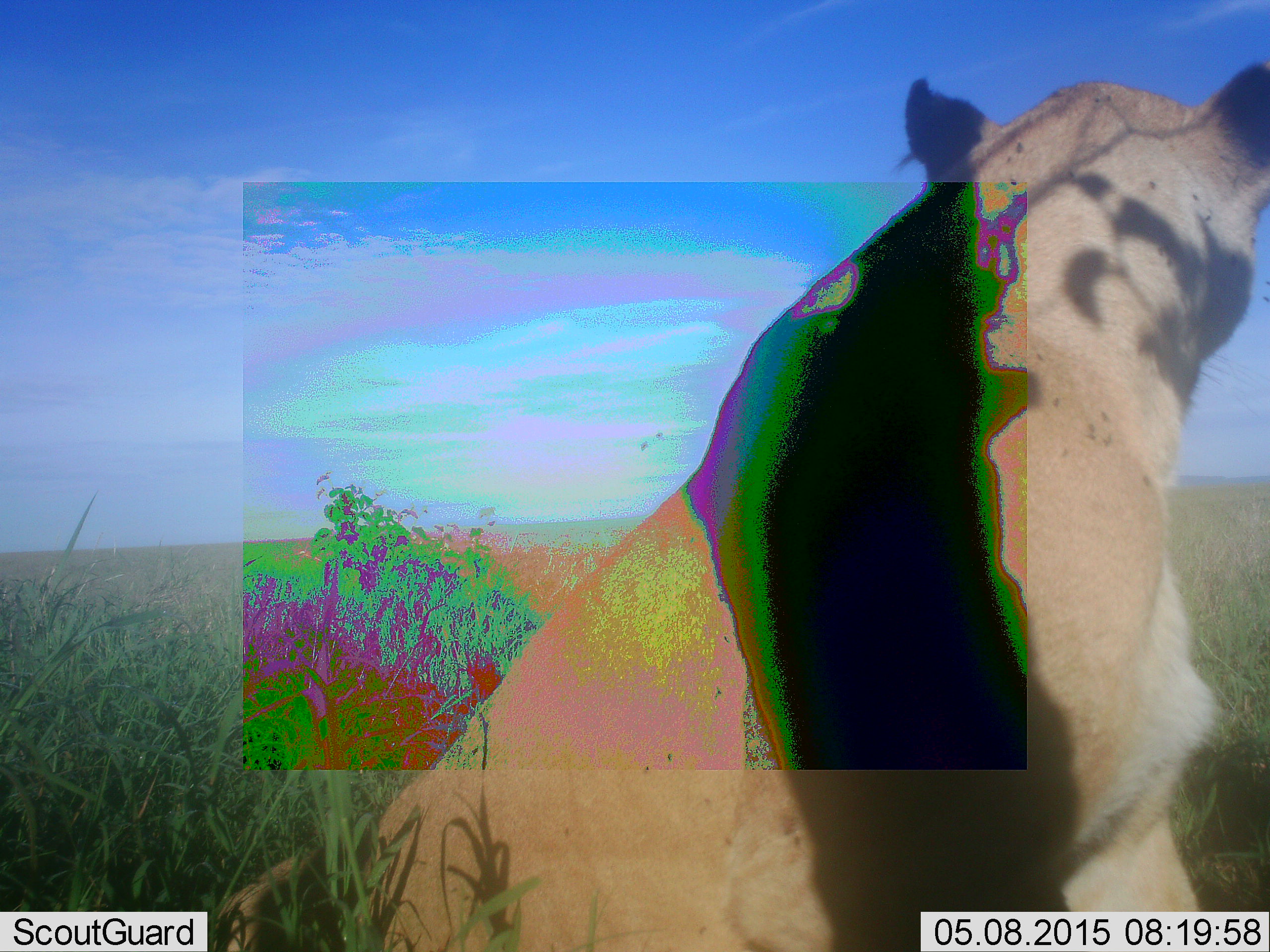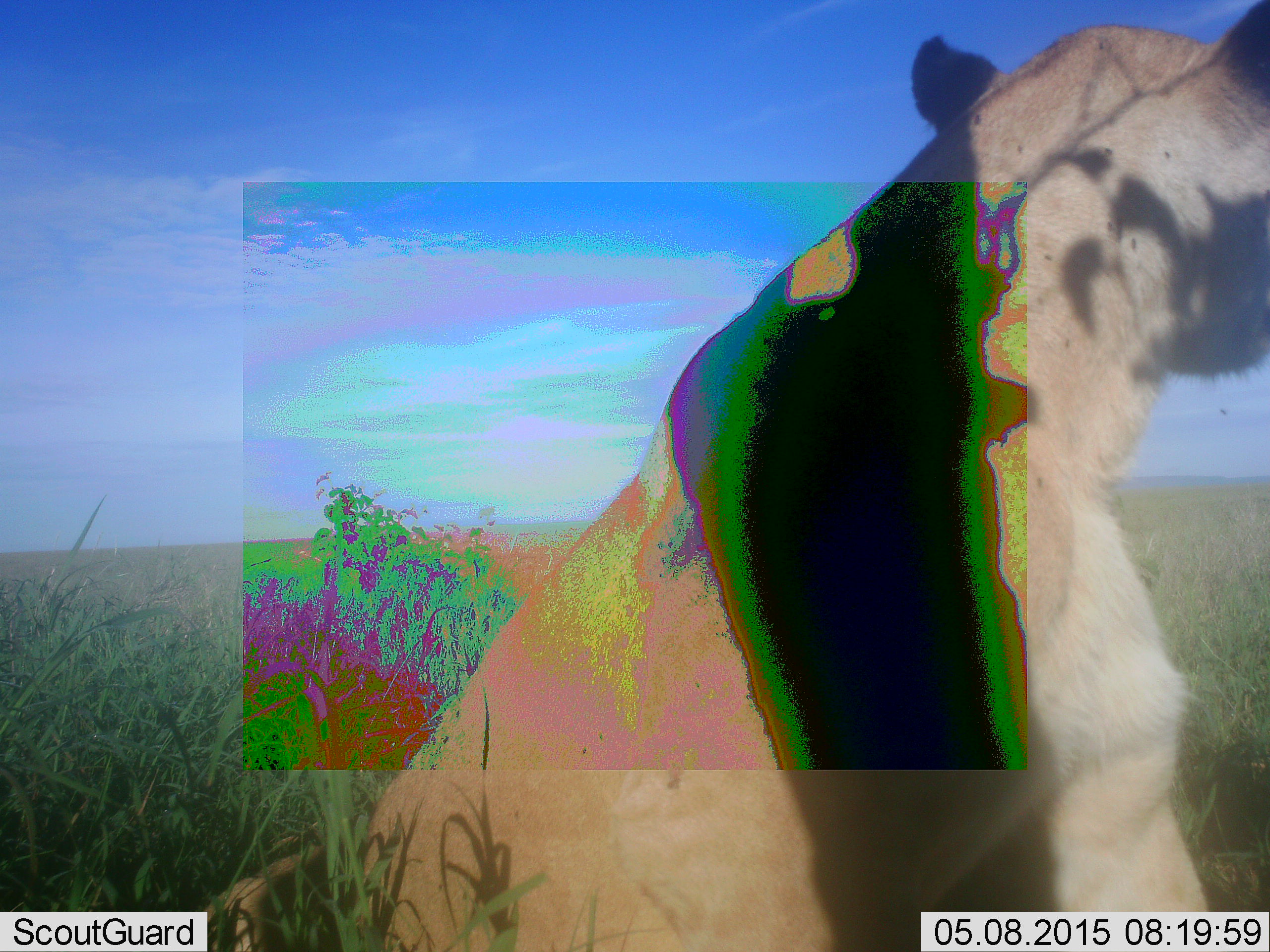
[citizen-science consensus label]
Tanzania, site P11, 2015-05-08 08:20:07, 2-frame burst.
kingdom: Animalia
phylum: Chordata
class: Mammalia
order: Carnivora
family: Felidae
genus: Panthera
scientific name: Panthera leo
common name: lion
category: lionfemale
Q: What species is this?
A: Lionfemale (lion) (Panthera leo).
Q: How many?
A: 1.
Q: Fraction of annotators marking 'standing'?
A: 12%.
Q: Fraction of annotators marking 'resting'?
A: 88%.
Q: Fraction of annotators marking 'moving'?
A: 12%.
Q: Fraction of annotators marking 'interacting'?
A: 0%.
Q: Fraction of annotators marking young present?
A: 0%.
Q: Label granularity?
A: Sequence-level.